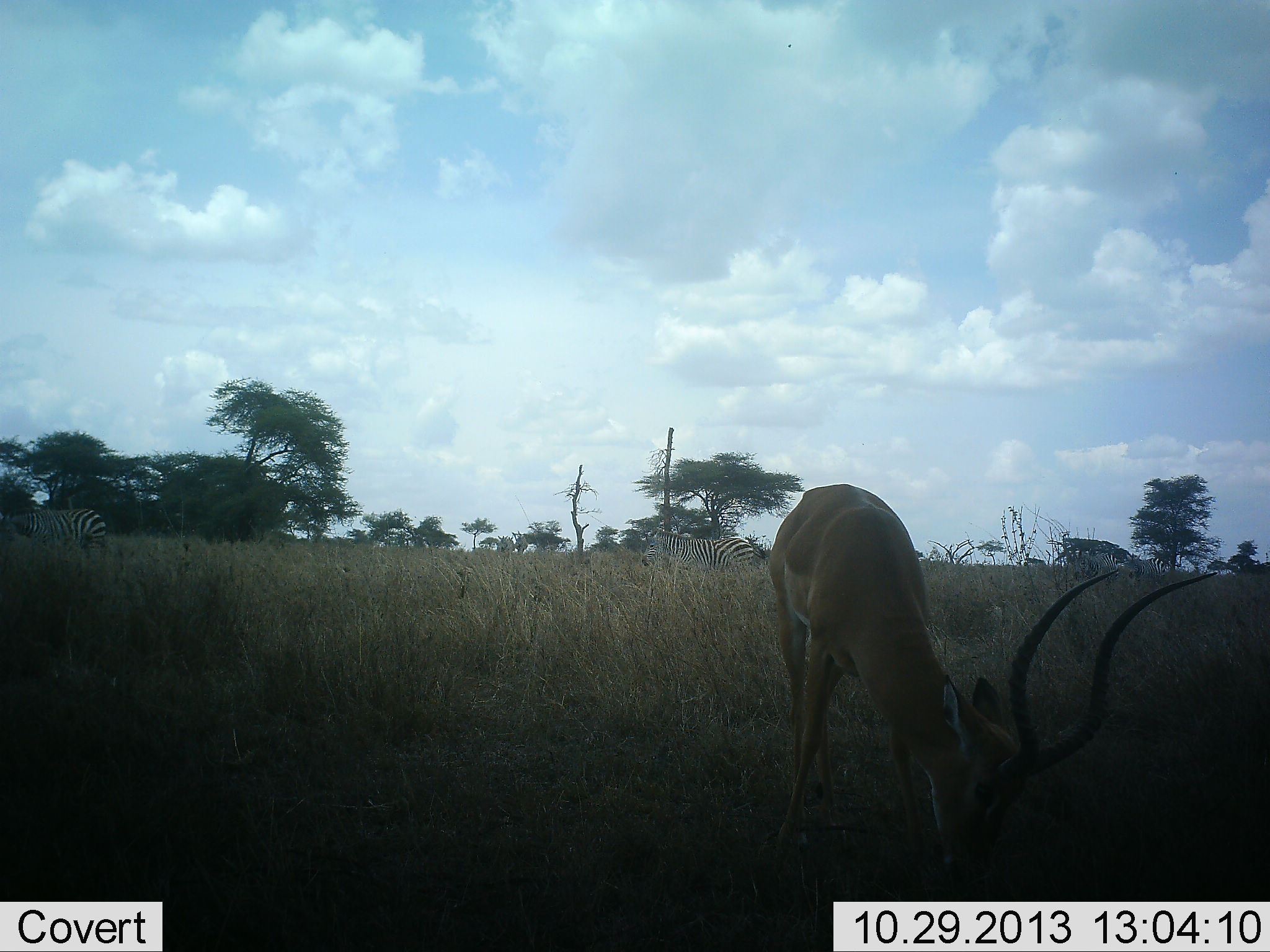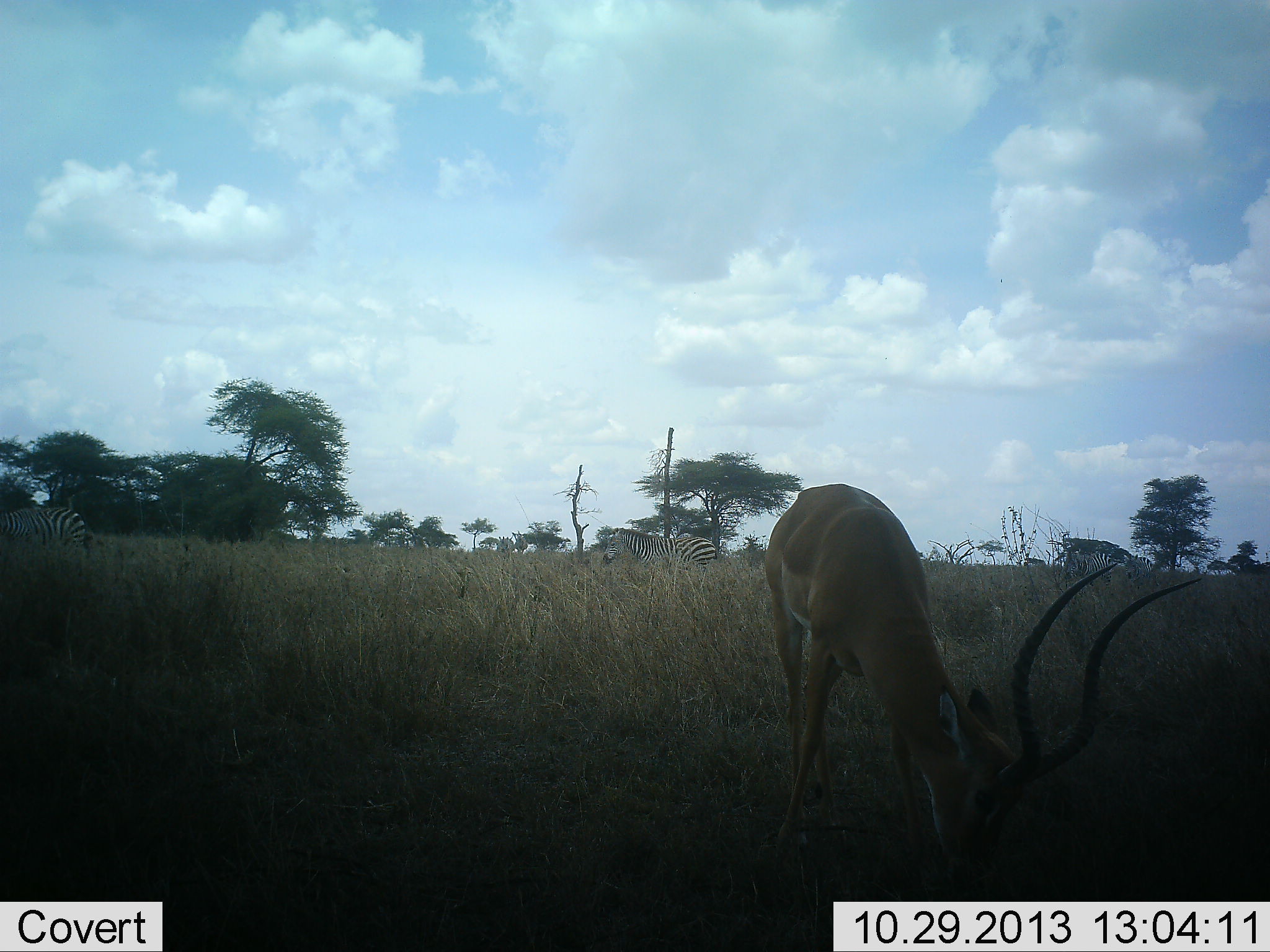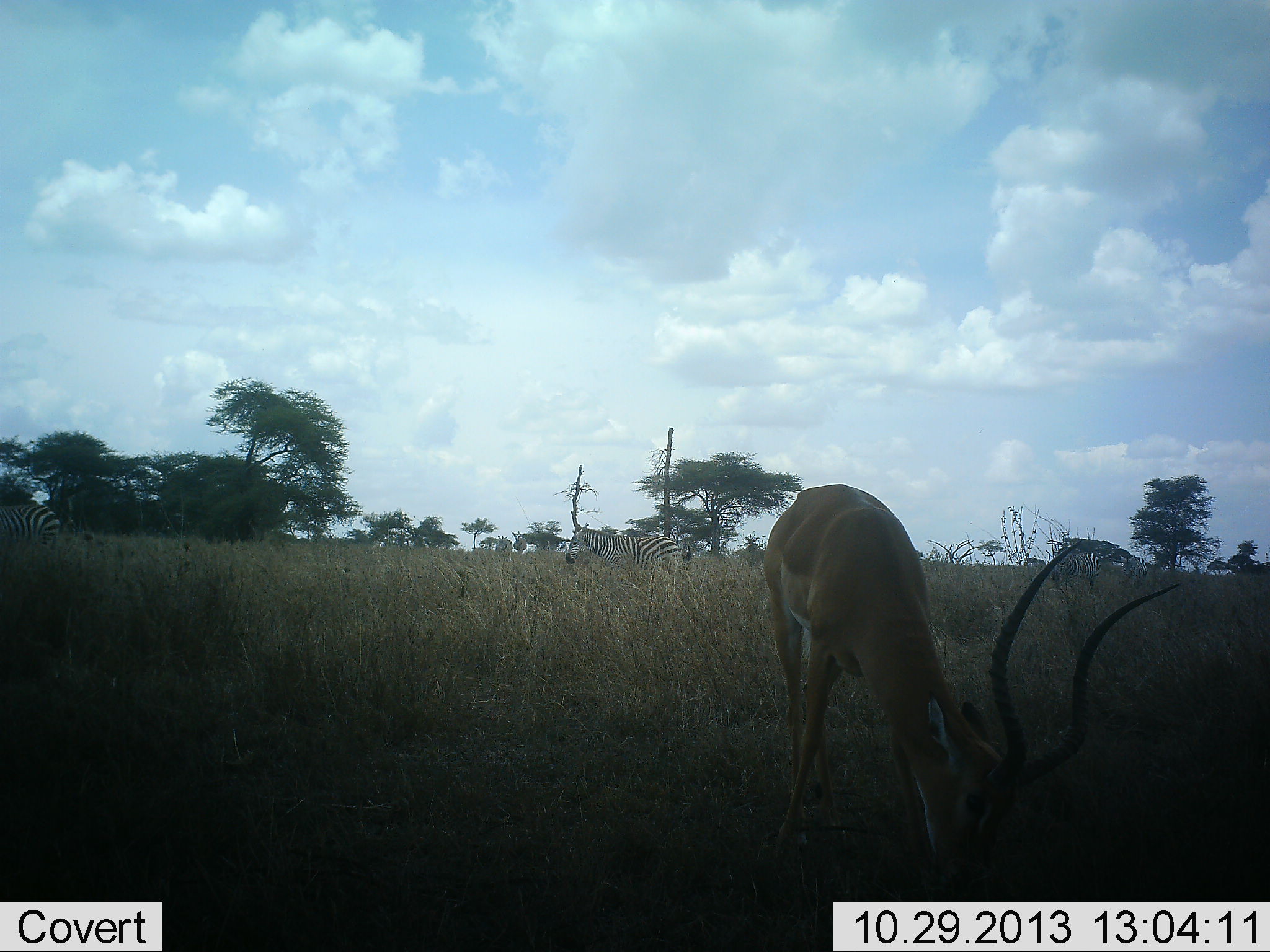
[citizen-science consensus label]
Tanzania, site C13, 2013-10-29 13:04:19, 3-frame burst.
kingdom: Animalia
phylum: Chordata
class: Mammalia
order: Artiodactyla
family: Bovidae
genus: Aepyceros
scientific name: Aepyceros melampus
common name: impala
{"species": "impala (Aepyceros melampus)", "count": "1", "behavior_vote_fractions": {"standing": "22%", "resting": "0%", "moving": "0%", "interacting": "0%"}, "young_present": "0%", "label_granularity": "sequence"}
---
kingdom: Animalia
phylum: Chordata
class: Mammalia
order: Perissodactyla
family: Equidae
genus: Equus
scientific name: Equus quagga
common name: plains zebra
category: zebra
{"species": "zebra (plains zebra) (Equus quagga)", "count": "3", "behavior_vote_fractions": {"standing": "5%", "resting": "0%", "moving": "91%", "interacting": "0%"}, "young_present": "5%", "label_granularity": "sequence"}